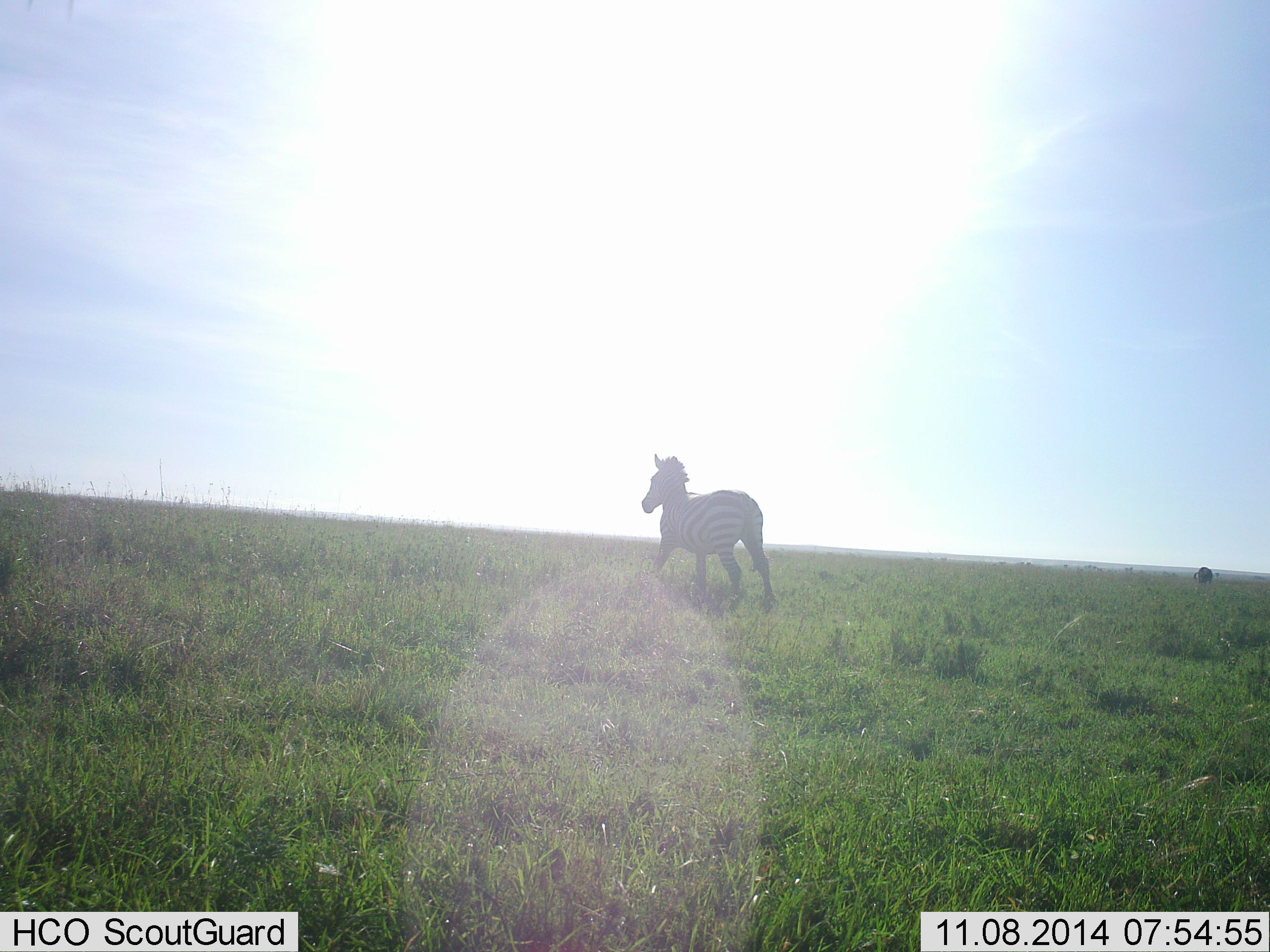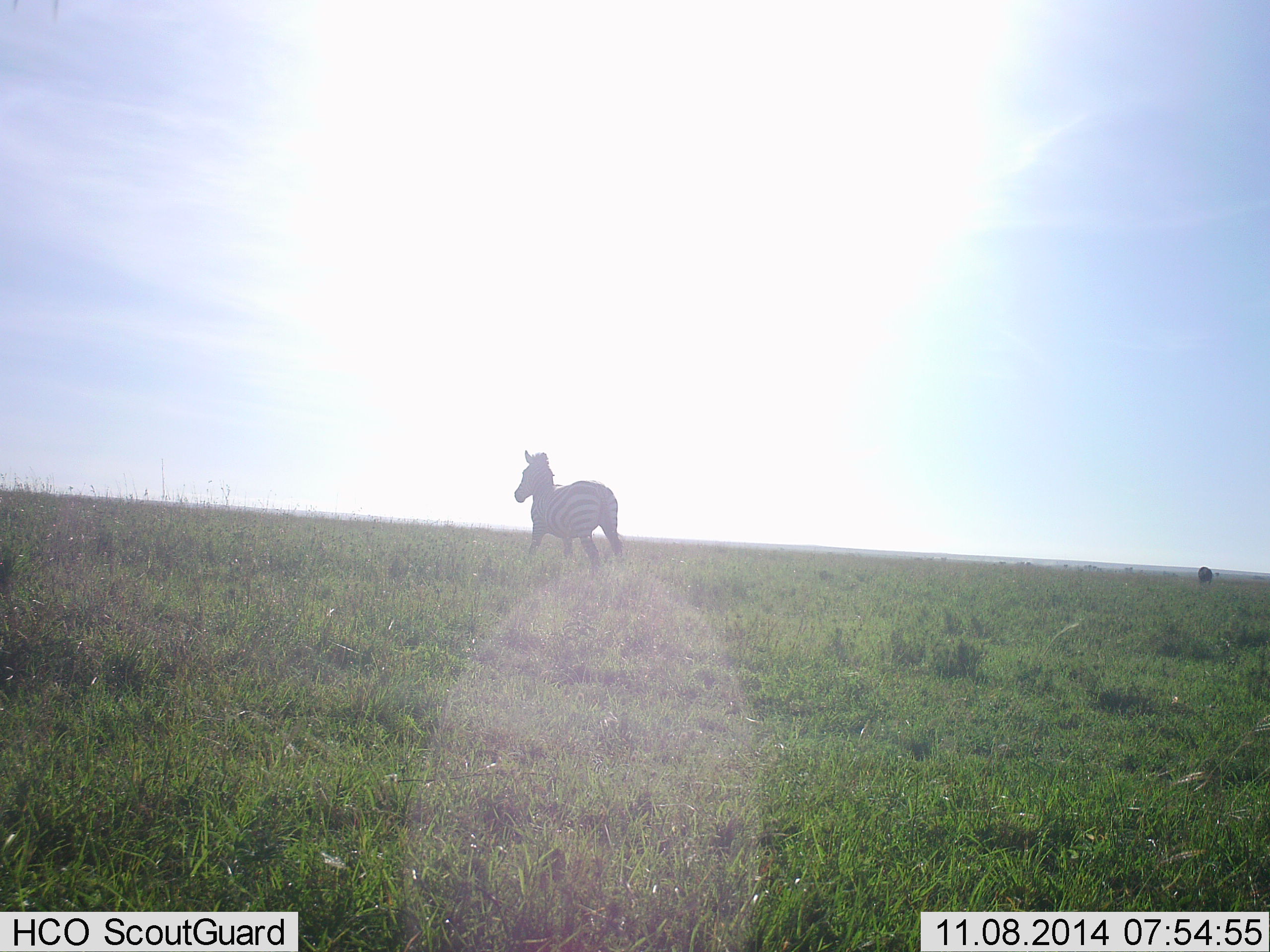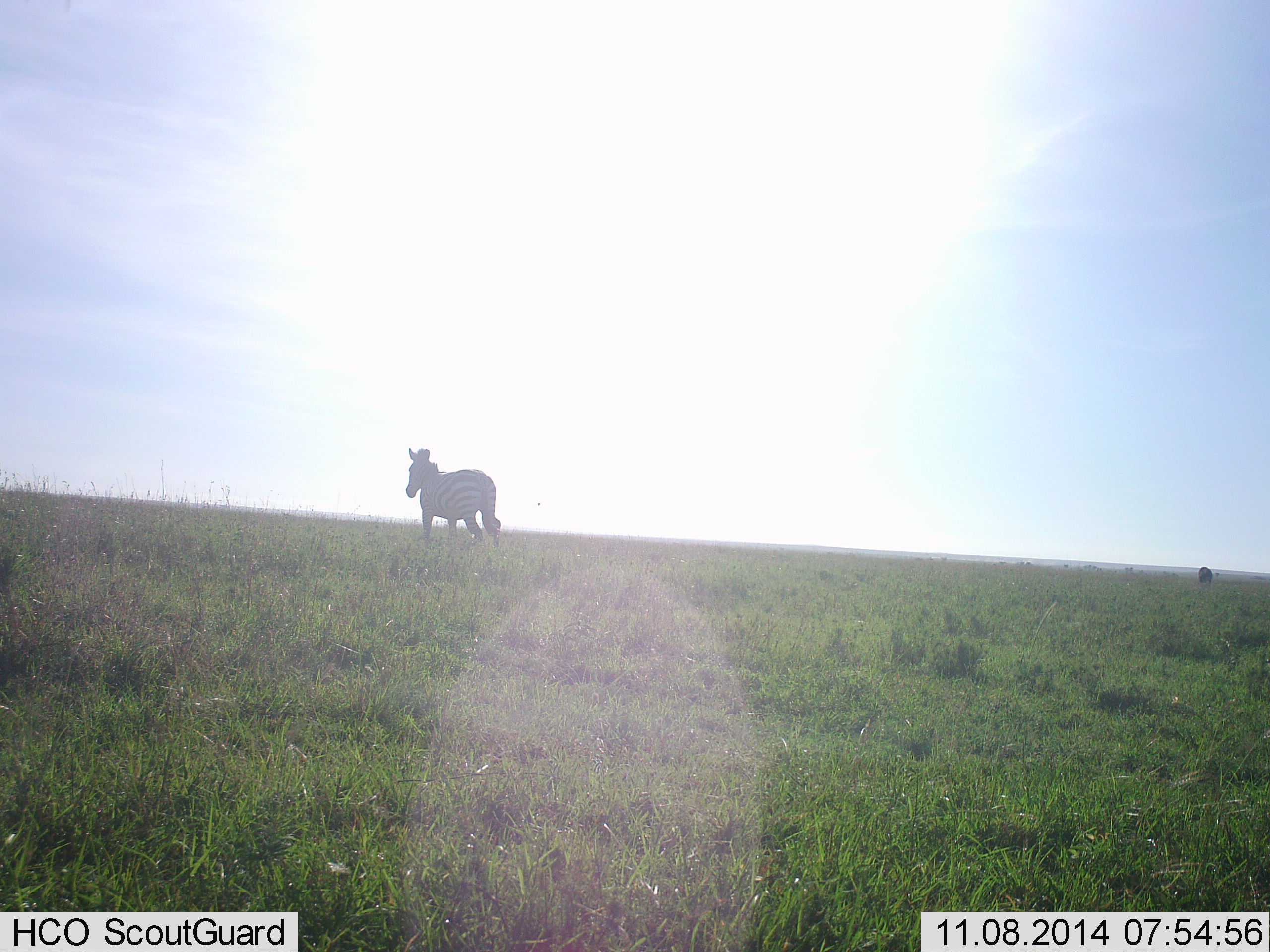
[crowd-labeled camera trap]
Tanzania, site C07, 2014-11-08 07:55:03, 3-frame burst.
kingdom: Animalia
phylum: Chordata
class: Mammalia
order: Perissodactyla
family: Equidae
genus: Equus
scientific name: Equus quagga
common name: plains zebra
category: zebra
Zebra (plains zebra) (Equus quagga), count 1. Behavior (volunteer vote fractions): standing 20%, resting 0%, moving 100%, interacting 0%. Young present (vote fraction): 0%. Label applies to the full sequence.